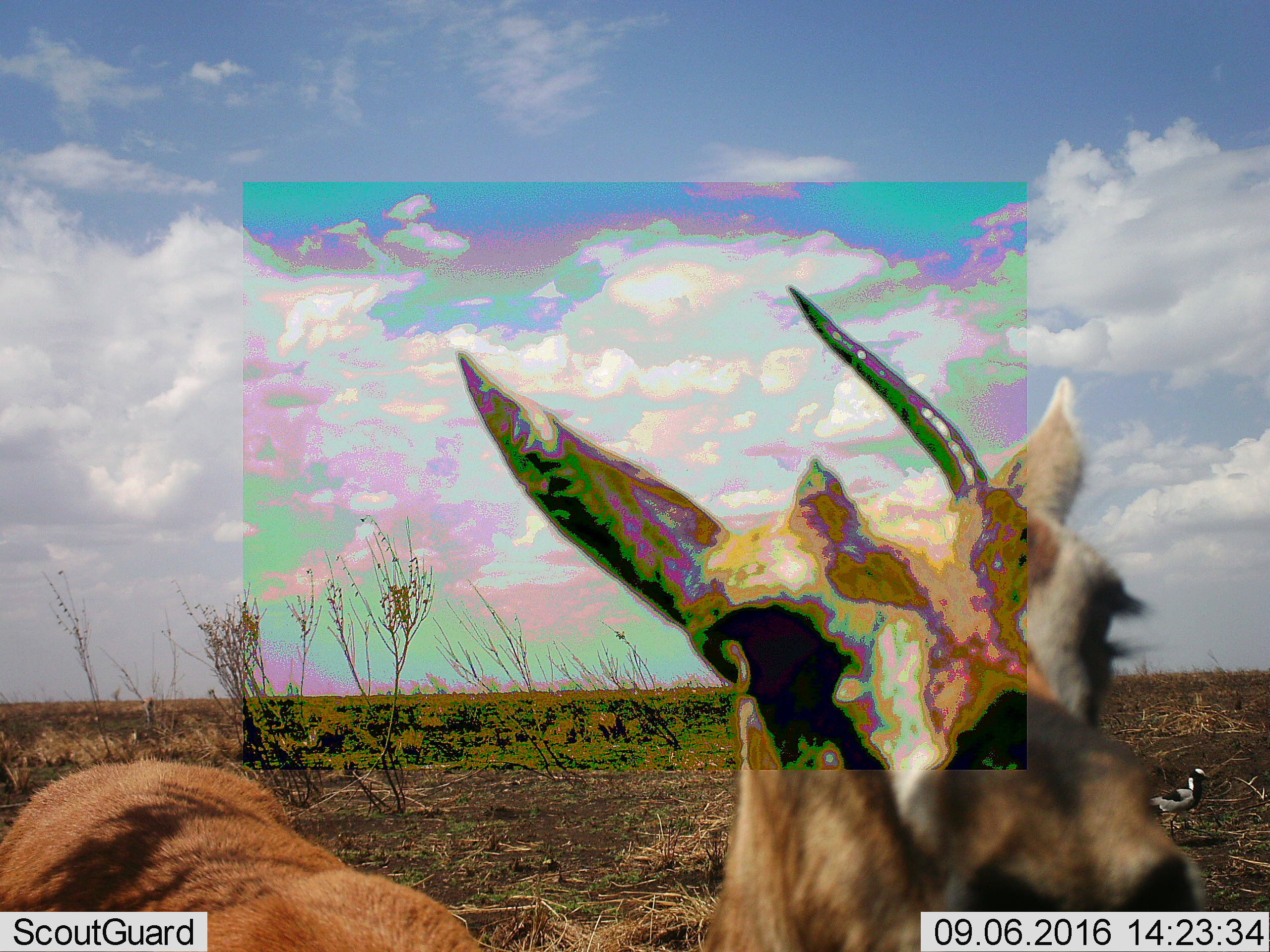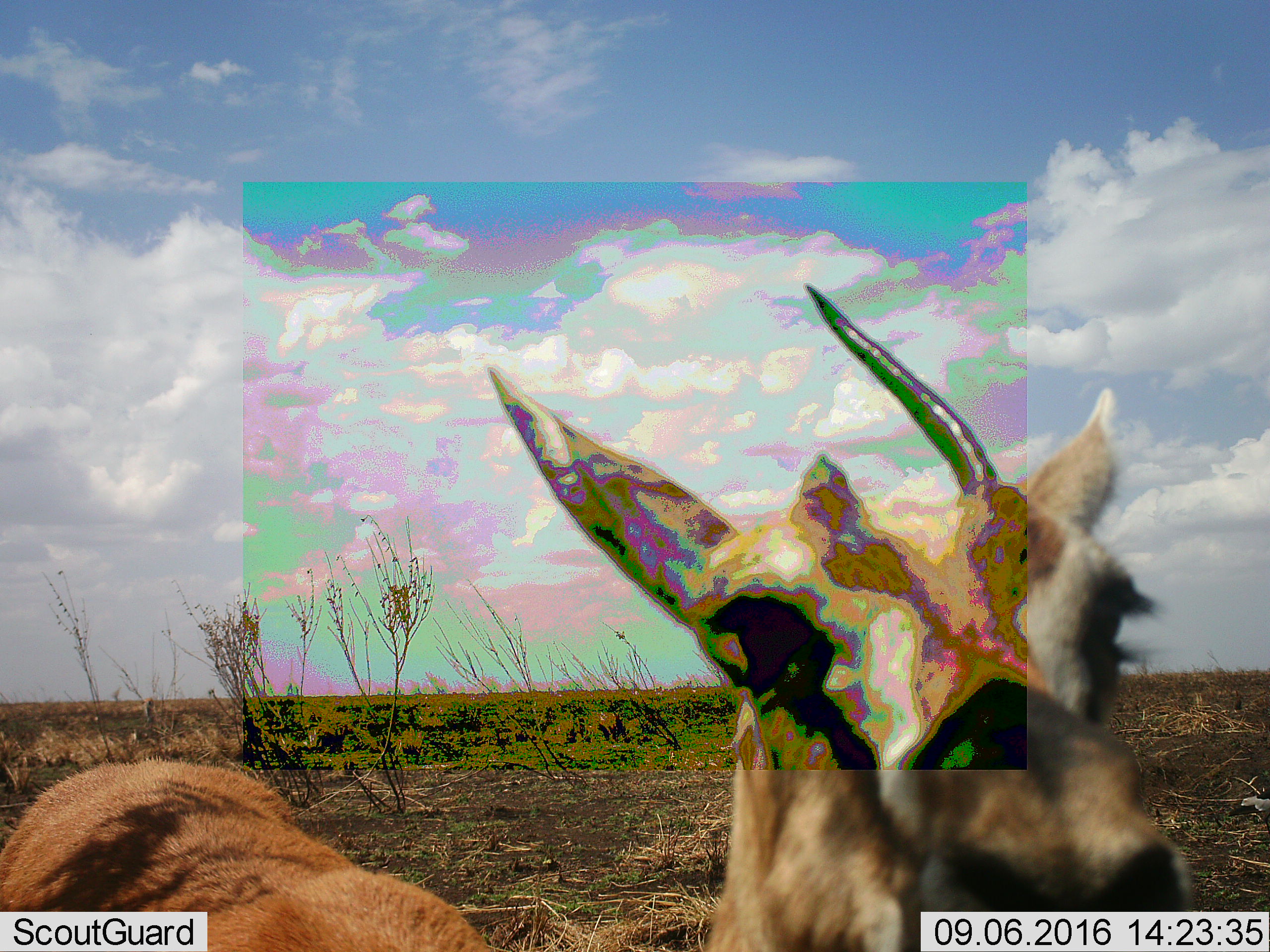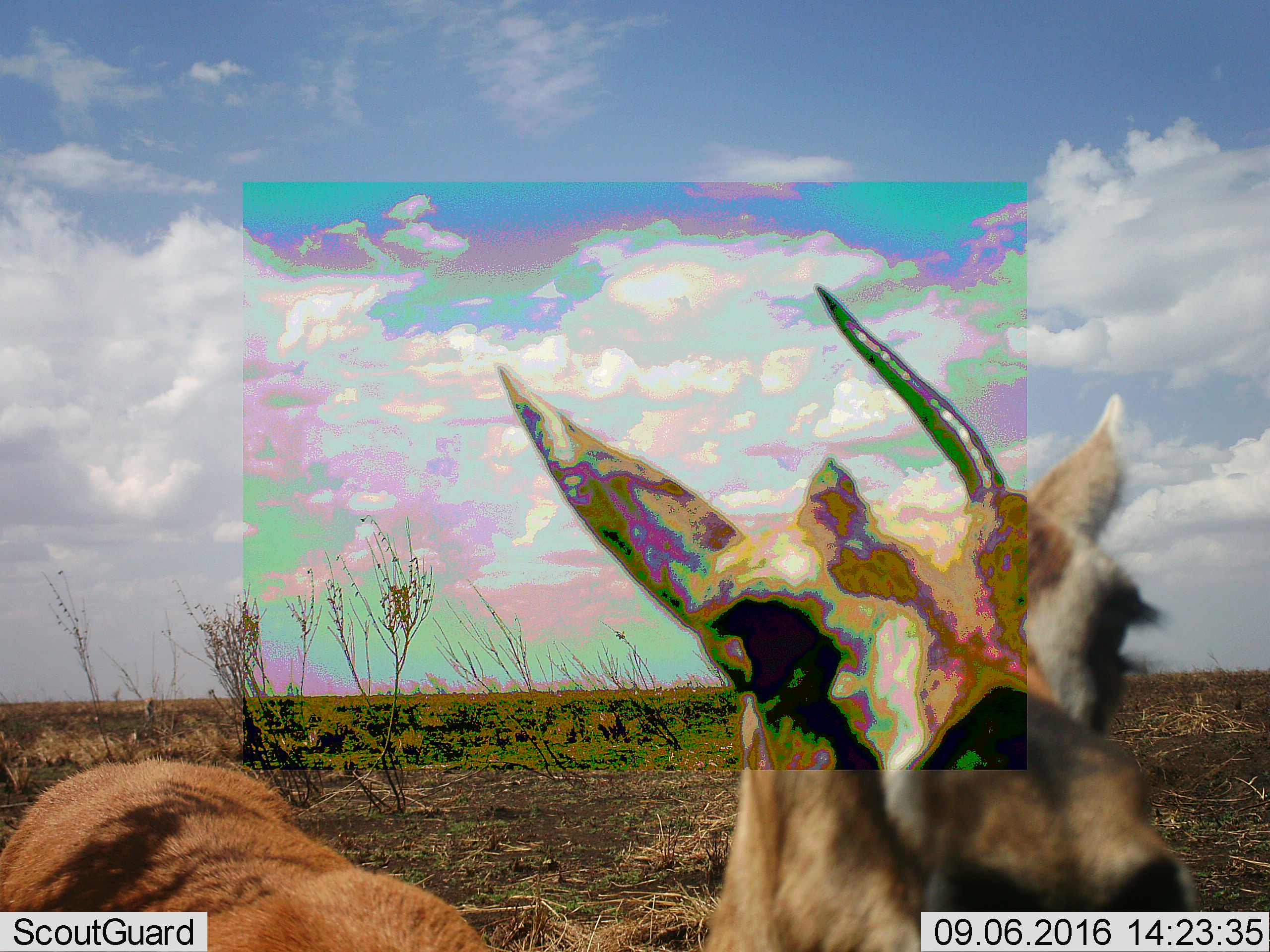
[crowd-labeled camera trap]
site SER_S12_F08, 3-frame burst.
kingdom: Animalia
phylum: Chordata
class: Mammalia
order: Artiodactyla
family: Bovidae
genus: Eudorcas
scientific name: Eudorcas thomsonii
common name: thomson's gazelle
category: gazellethomsons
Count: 1.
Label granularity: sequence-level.